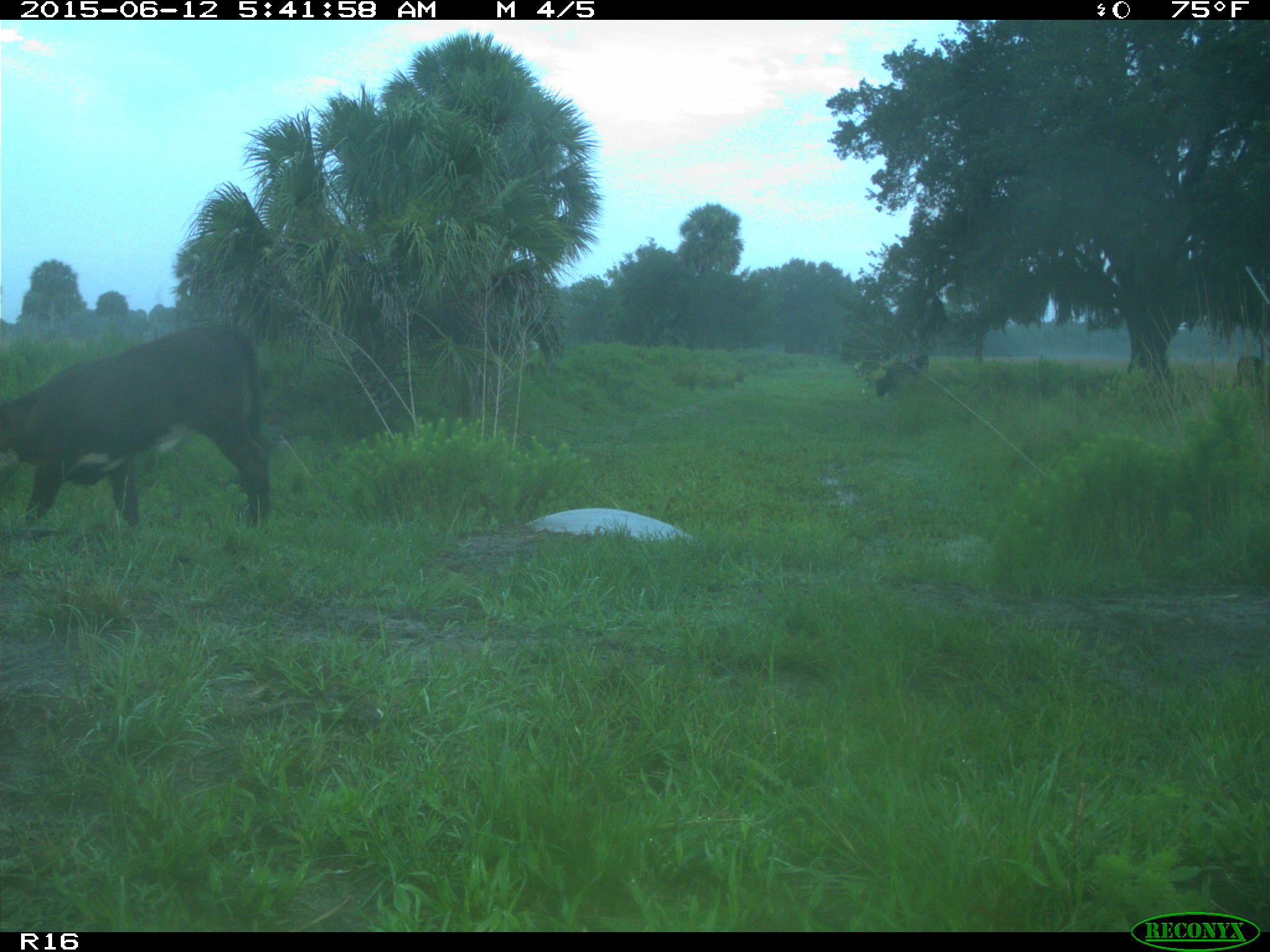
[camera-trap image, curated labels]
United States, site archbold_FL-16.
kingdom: Animalia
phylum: Chordata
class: Mammalia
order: Artiodactyla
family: Bovidae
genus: Bos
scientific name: Bos taurus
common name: domestic cow